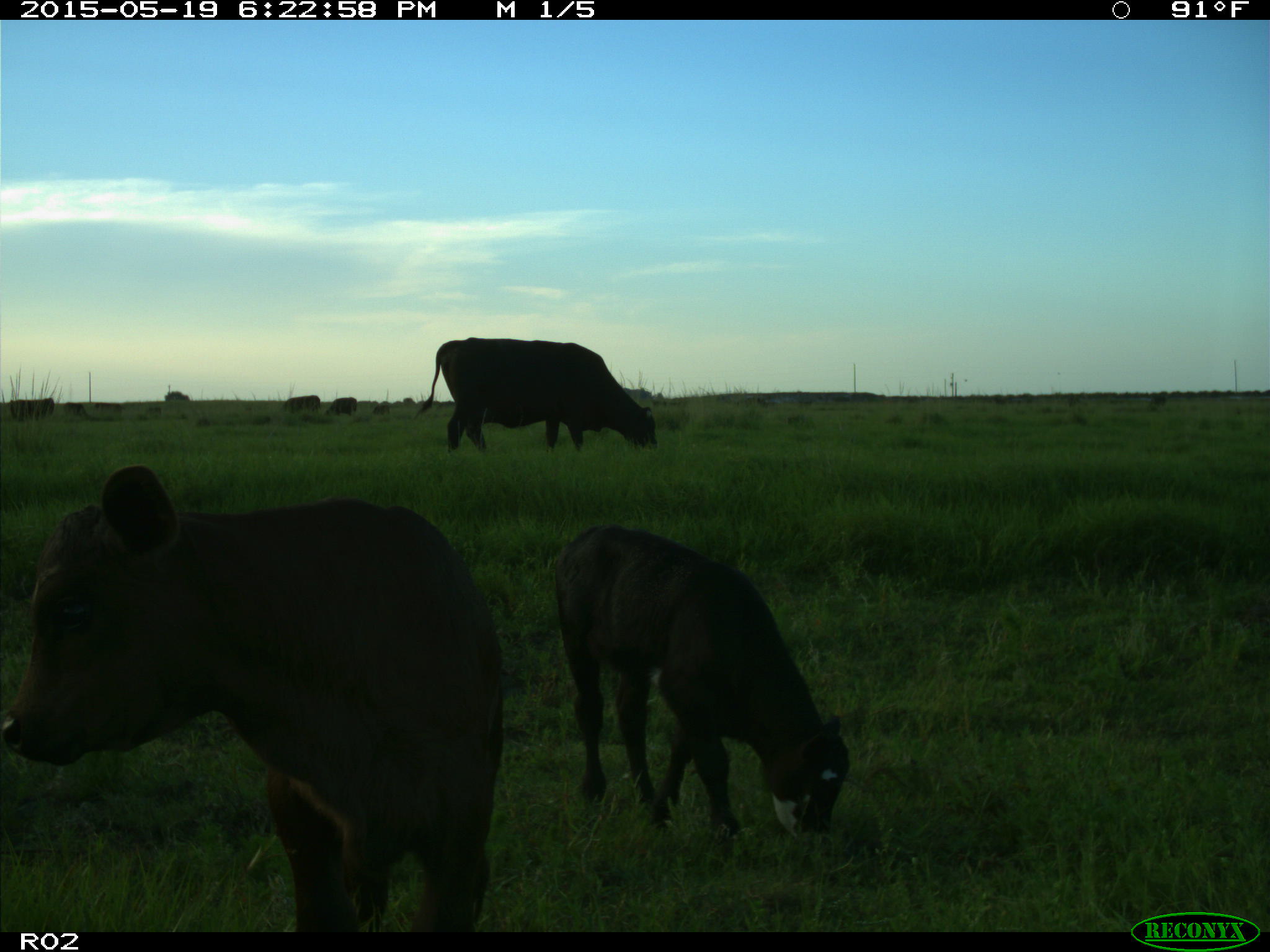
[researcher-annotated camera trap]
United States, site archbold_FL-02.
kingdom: Animalia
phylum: Chordata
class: Mammalia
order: Artiodactyla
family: Bovidae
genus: Bos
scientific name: Bos taurus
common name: domestic cow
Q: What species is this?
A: Bos taurus (domestic cow).